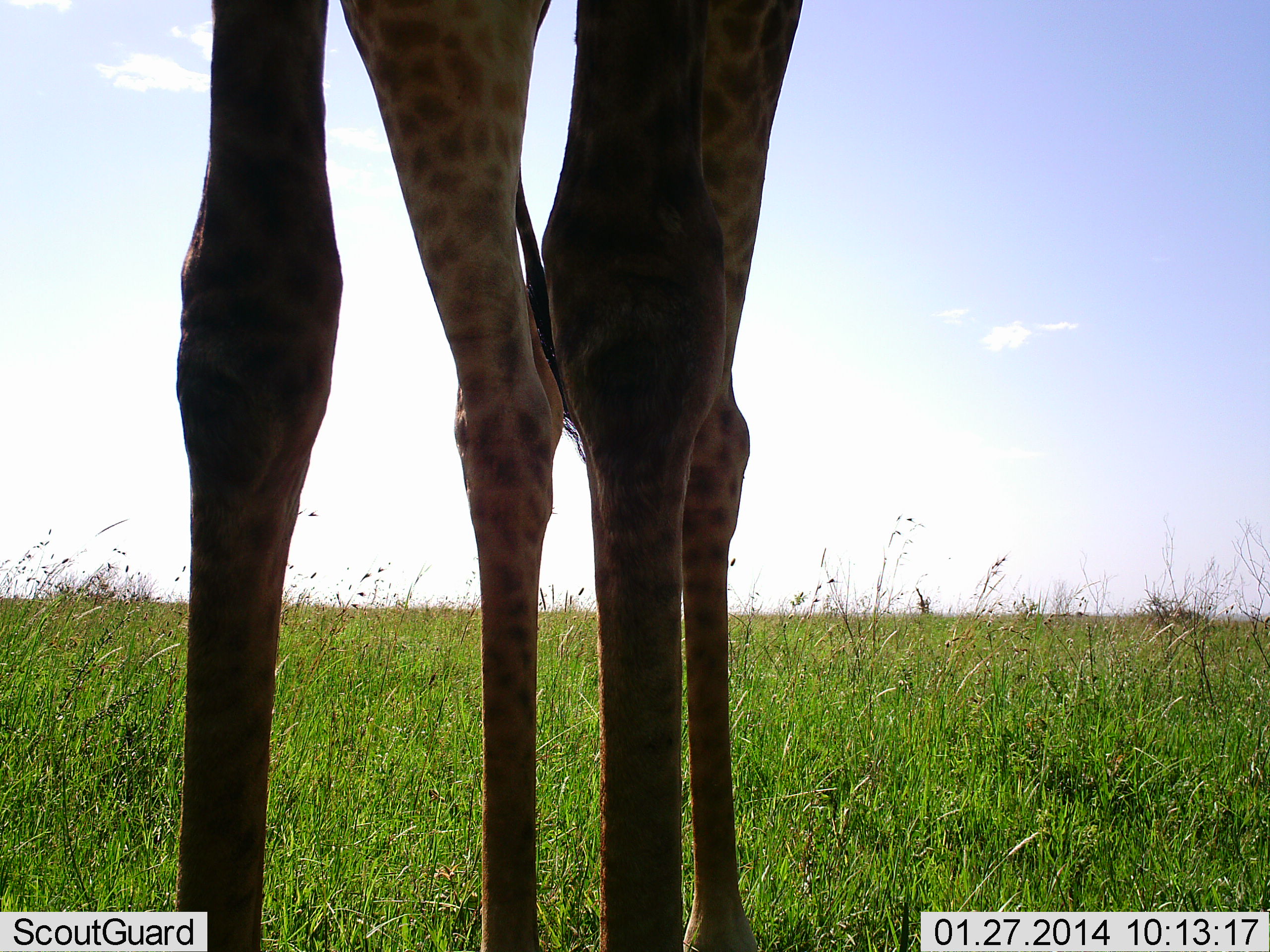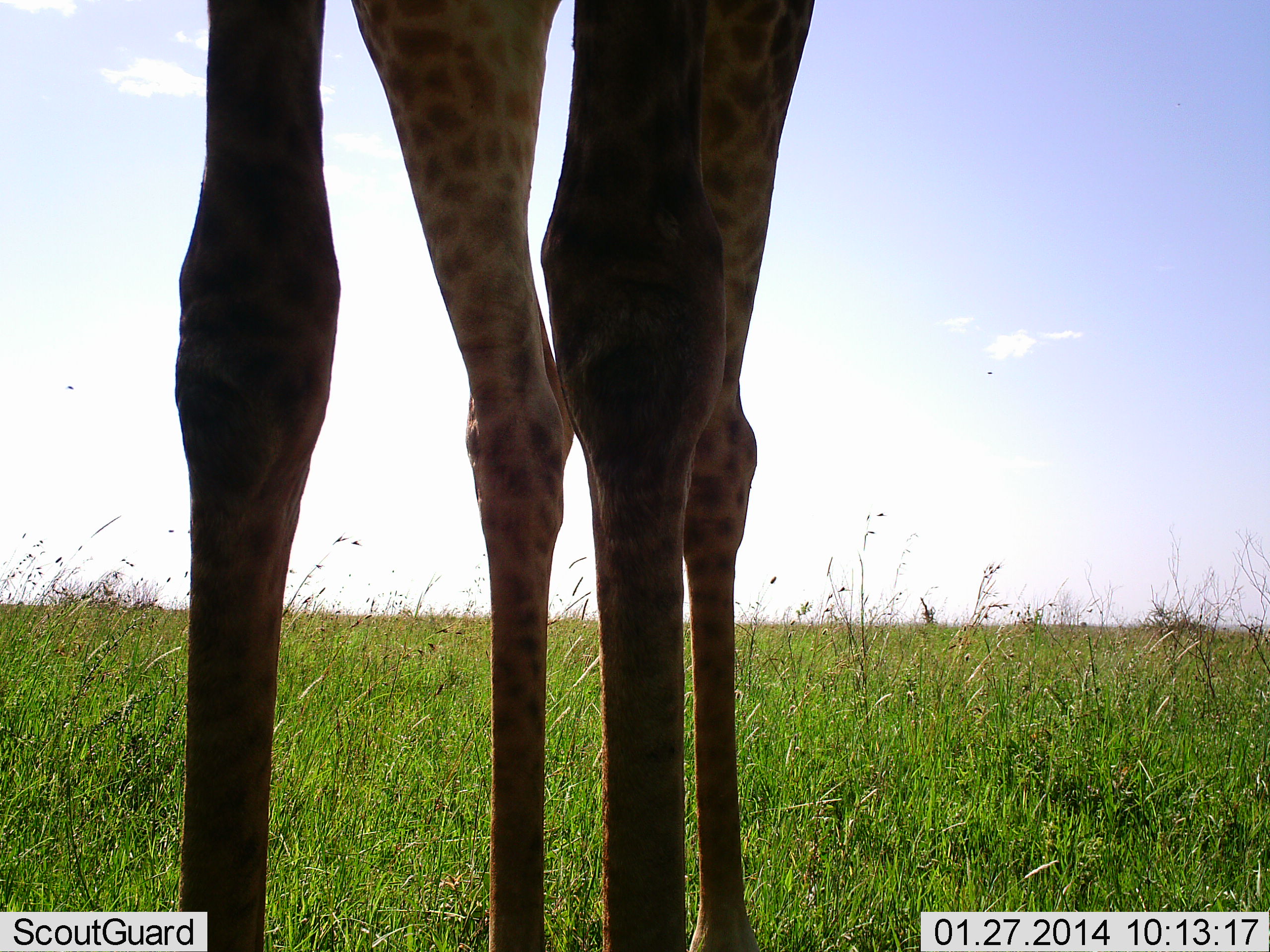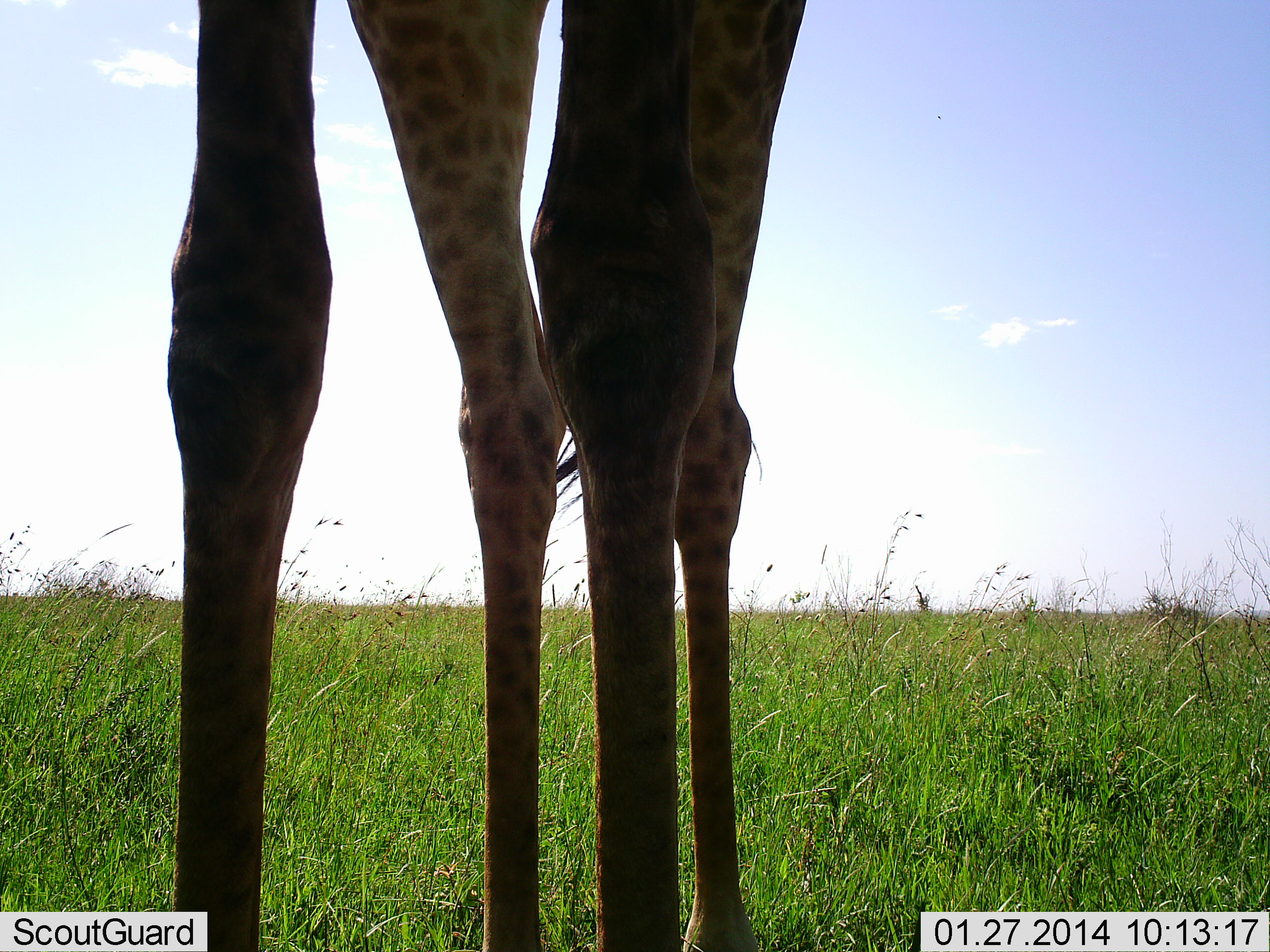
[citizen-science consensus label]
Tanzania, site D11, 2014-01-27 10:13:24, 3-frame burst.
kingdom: Animalia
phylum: Chordata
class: Mammalia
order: Artiodactyla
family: Giraffidae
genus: Giraffa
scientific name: Giraffa camelopardalis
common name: giraffe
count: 1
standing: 100%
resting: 0%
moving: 0%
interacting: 0%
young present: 0%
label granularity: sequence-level